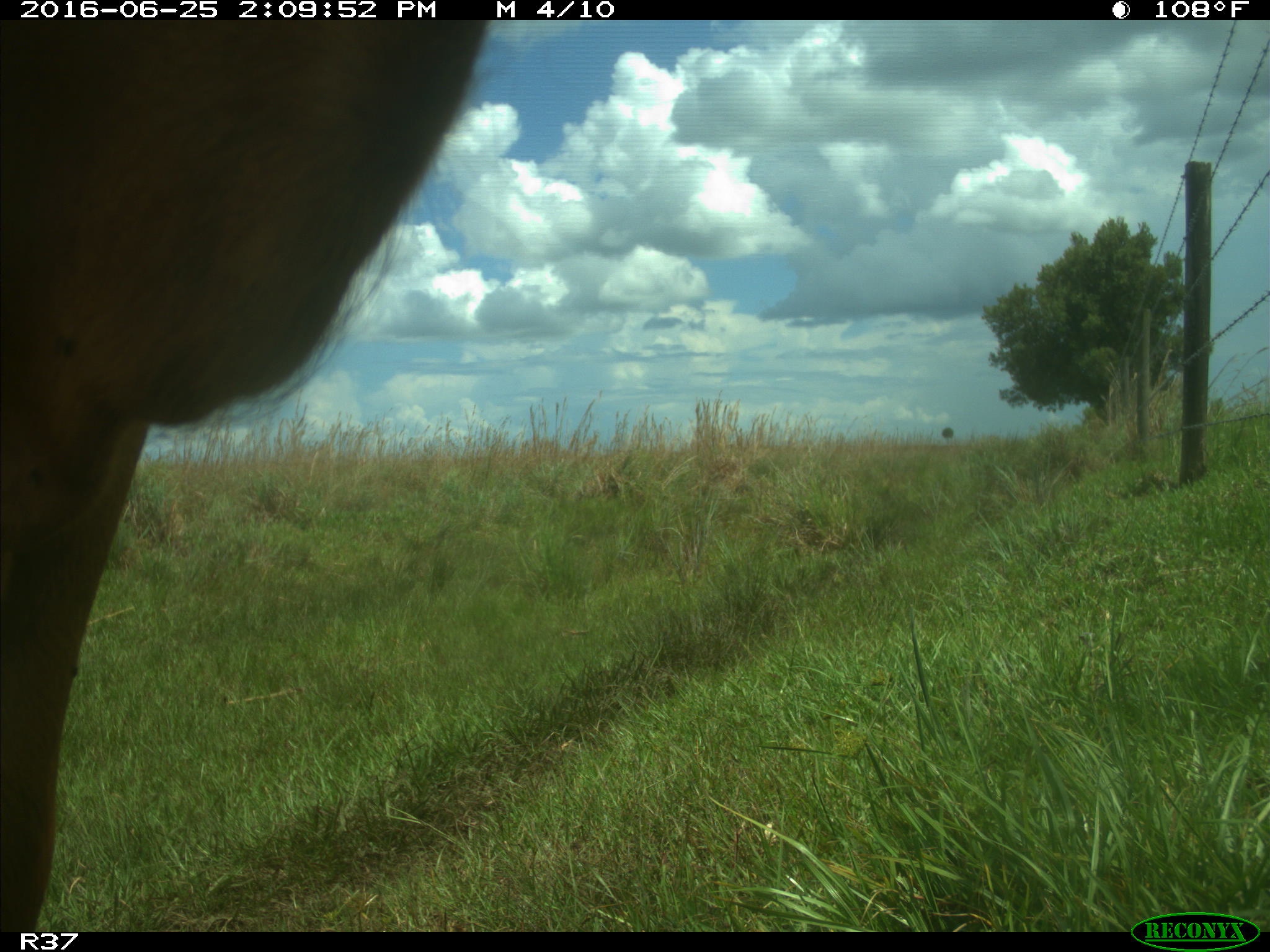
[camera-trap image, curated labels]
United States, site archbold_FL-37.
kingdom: Animalia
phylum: Chordata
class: Mammalia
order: Artiodactyla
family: Bovidae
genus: Bos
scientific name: Bos taurus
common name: domestic cow